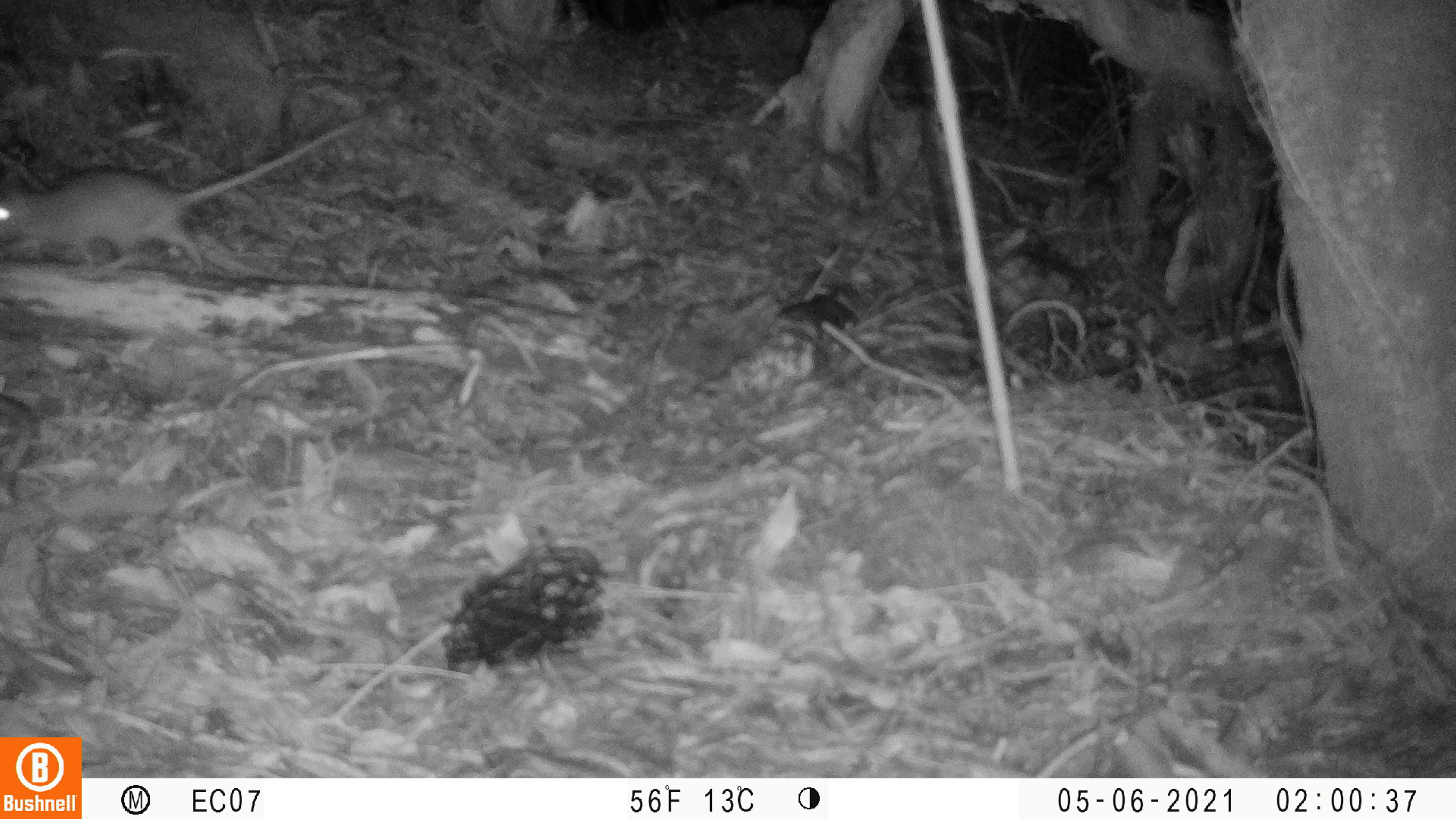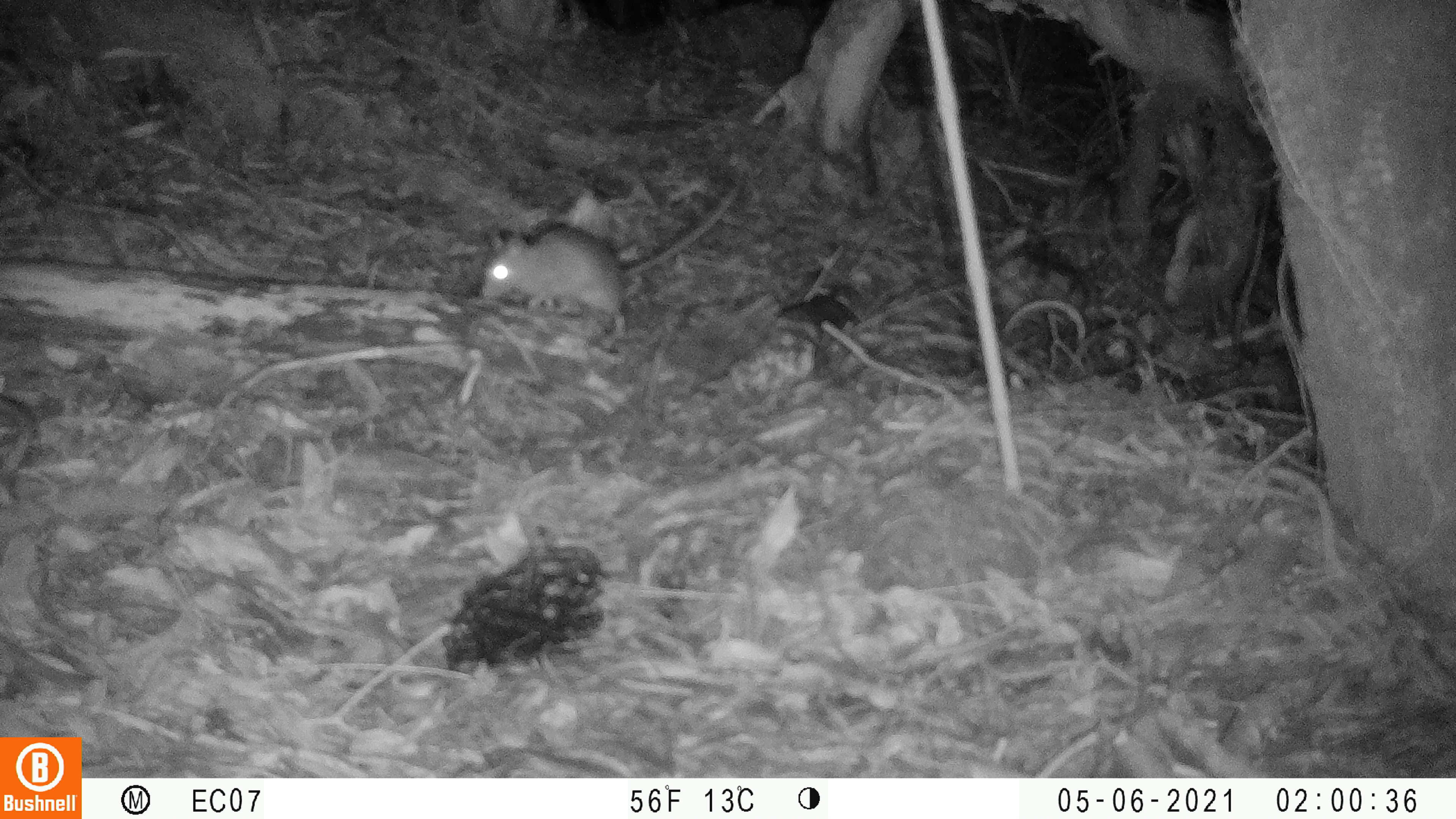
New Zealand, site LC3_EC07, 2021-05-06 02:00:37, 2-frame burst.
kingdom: Animalia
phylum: Chordata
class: Mammalia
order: Rodentia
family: Muridae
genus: Rattus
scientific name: Rattus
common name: rat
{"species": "rat (Rattus)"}